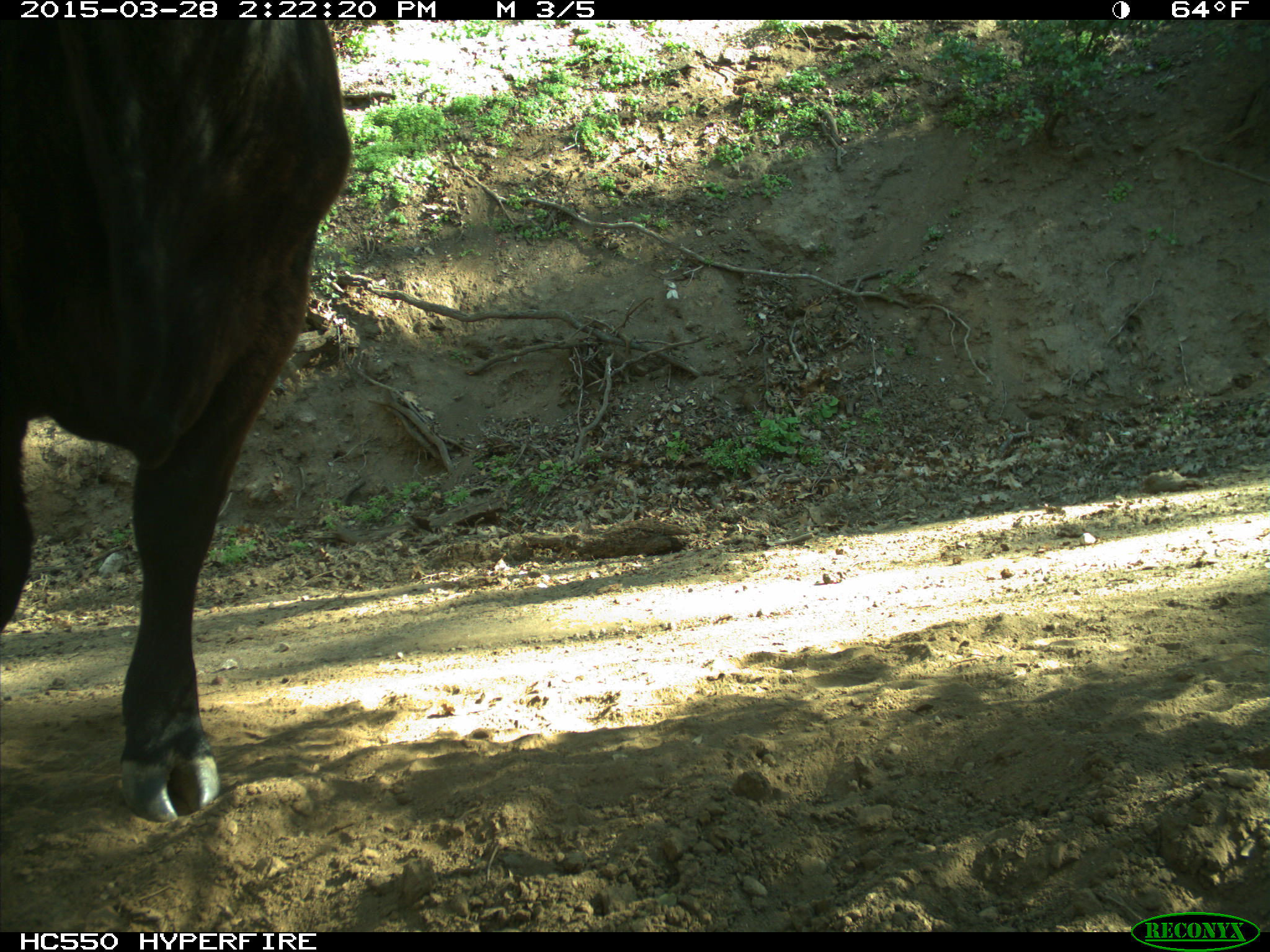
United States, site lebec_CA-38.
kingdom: Animalia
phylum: Chordata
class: Mammalia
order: Artiodactyla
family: Bovidae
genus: Bos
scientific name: Bos taurus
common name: domestic cow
Bos taurus (domestic cow).